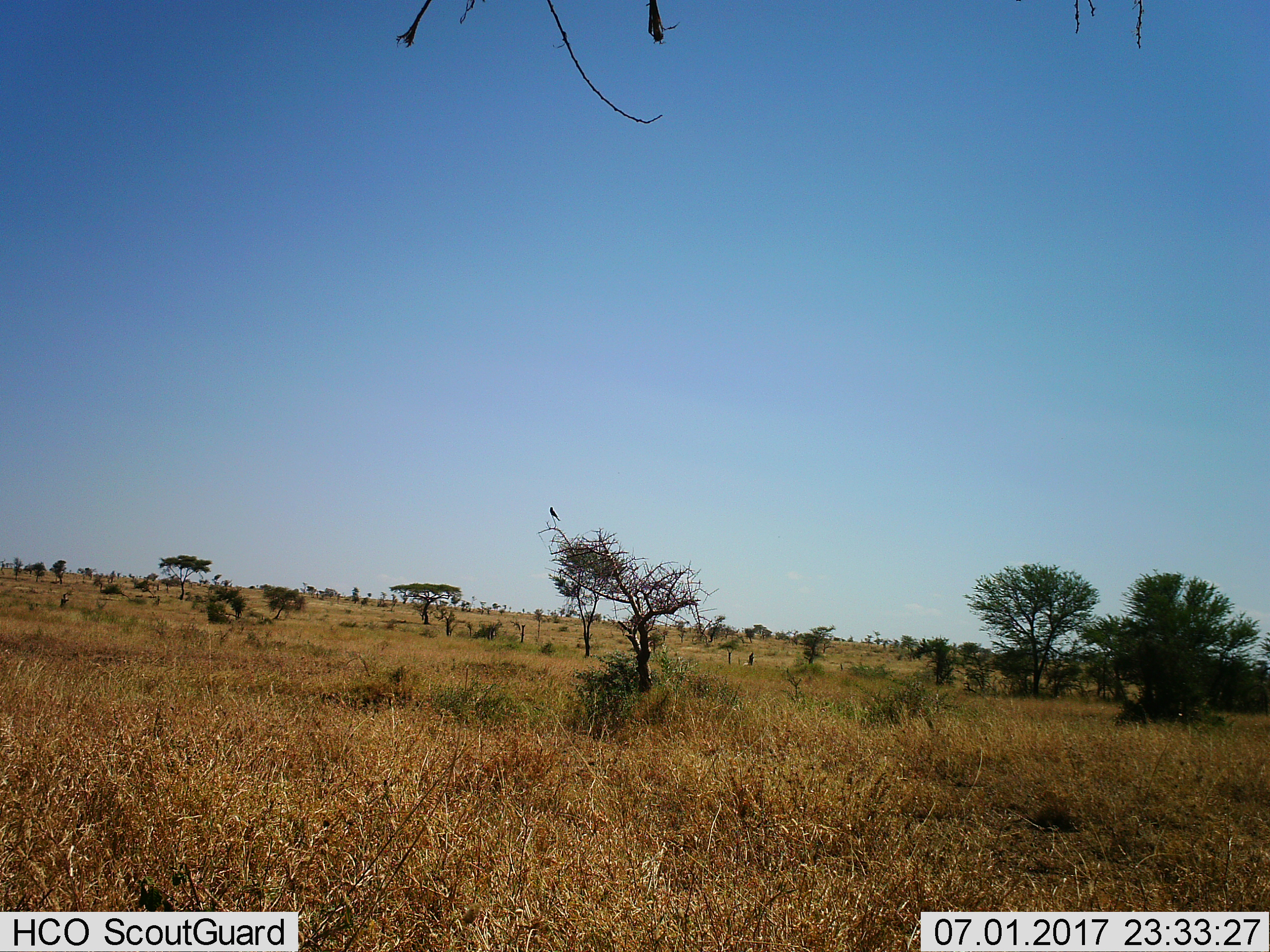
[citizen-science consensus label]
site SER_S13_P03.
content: unidentified animal